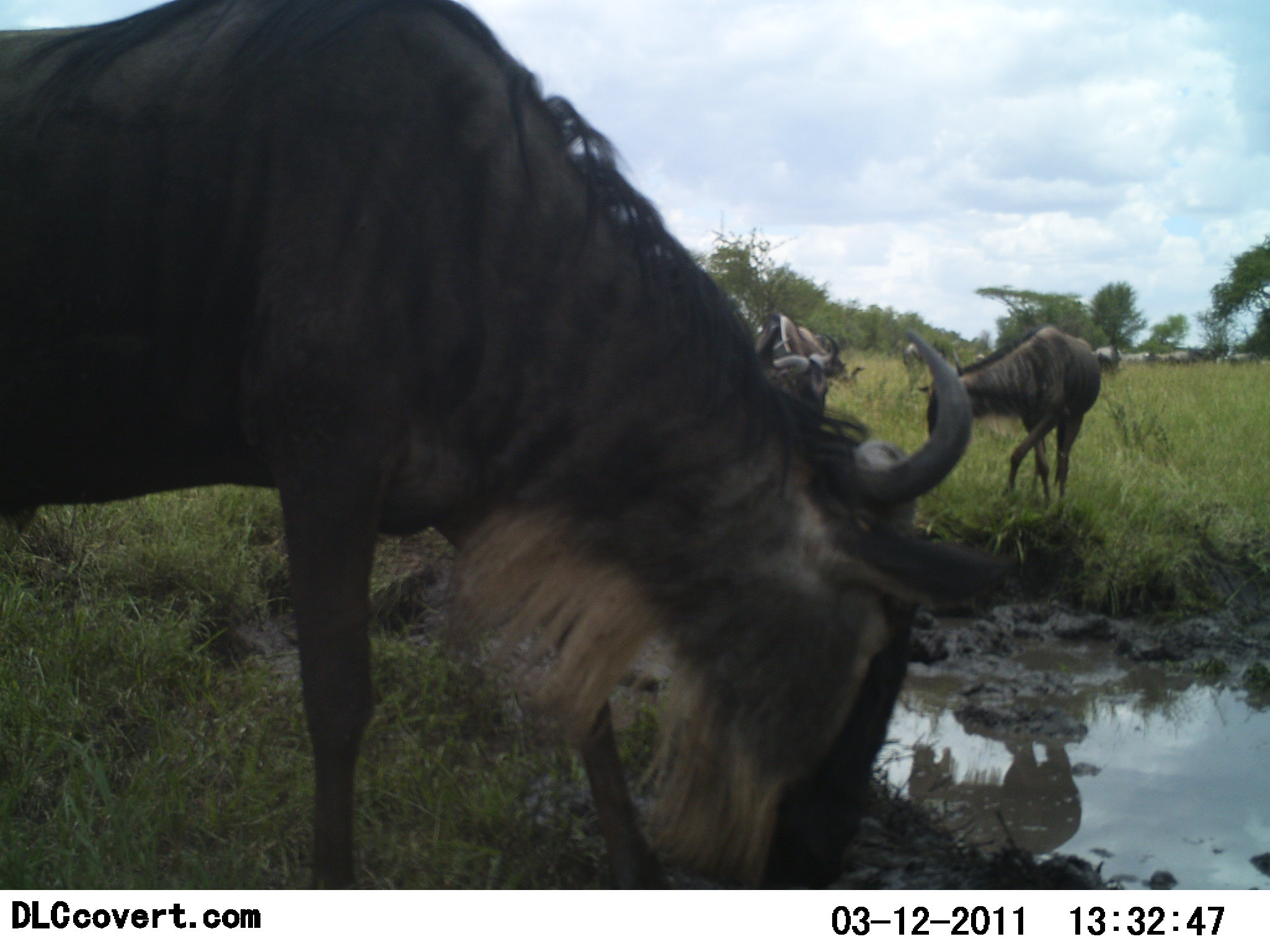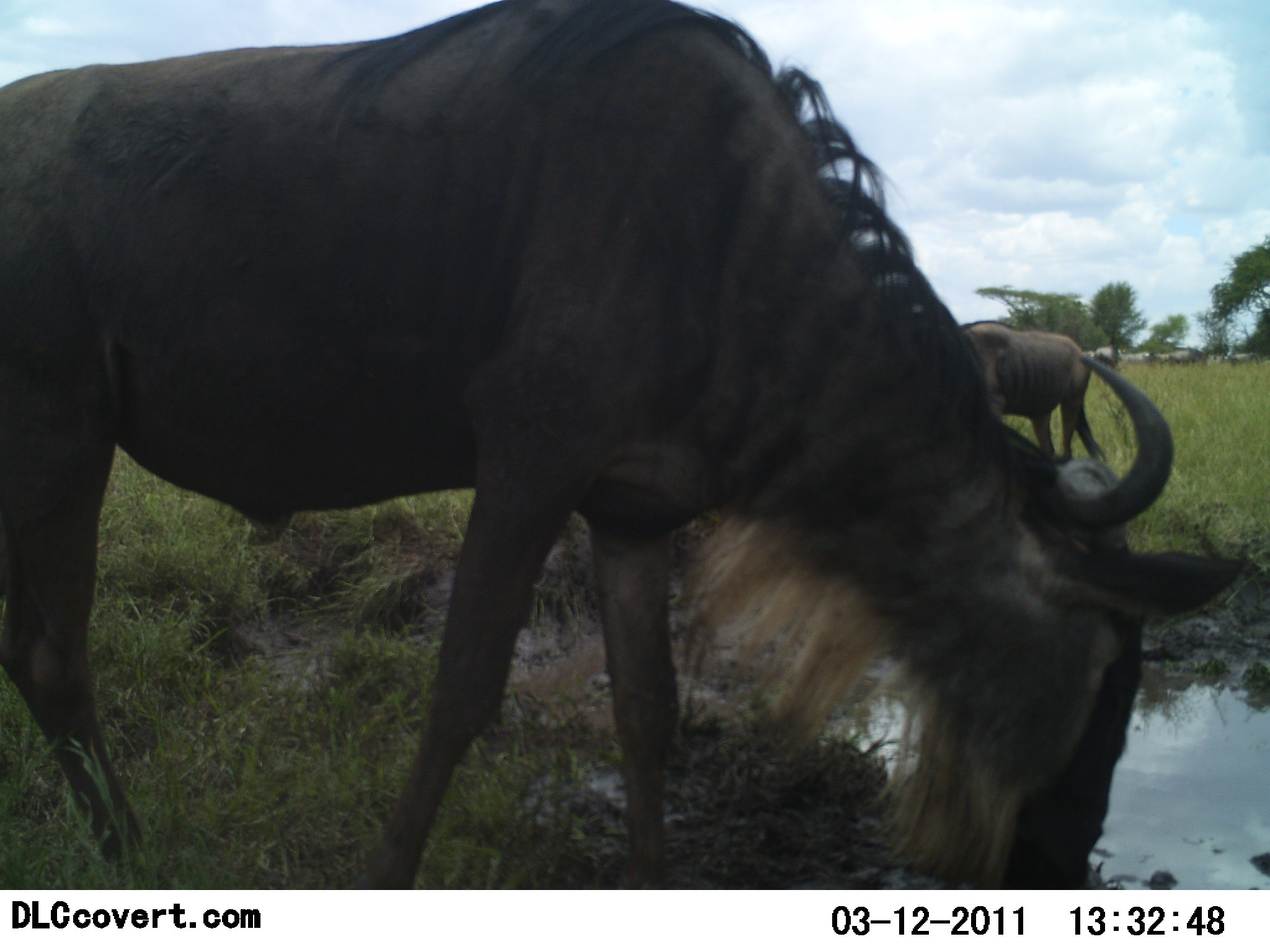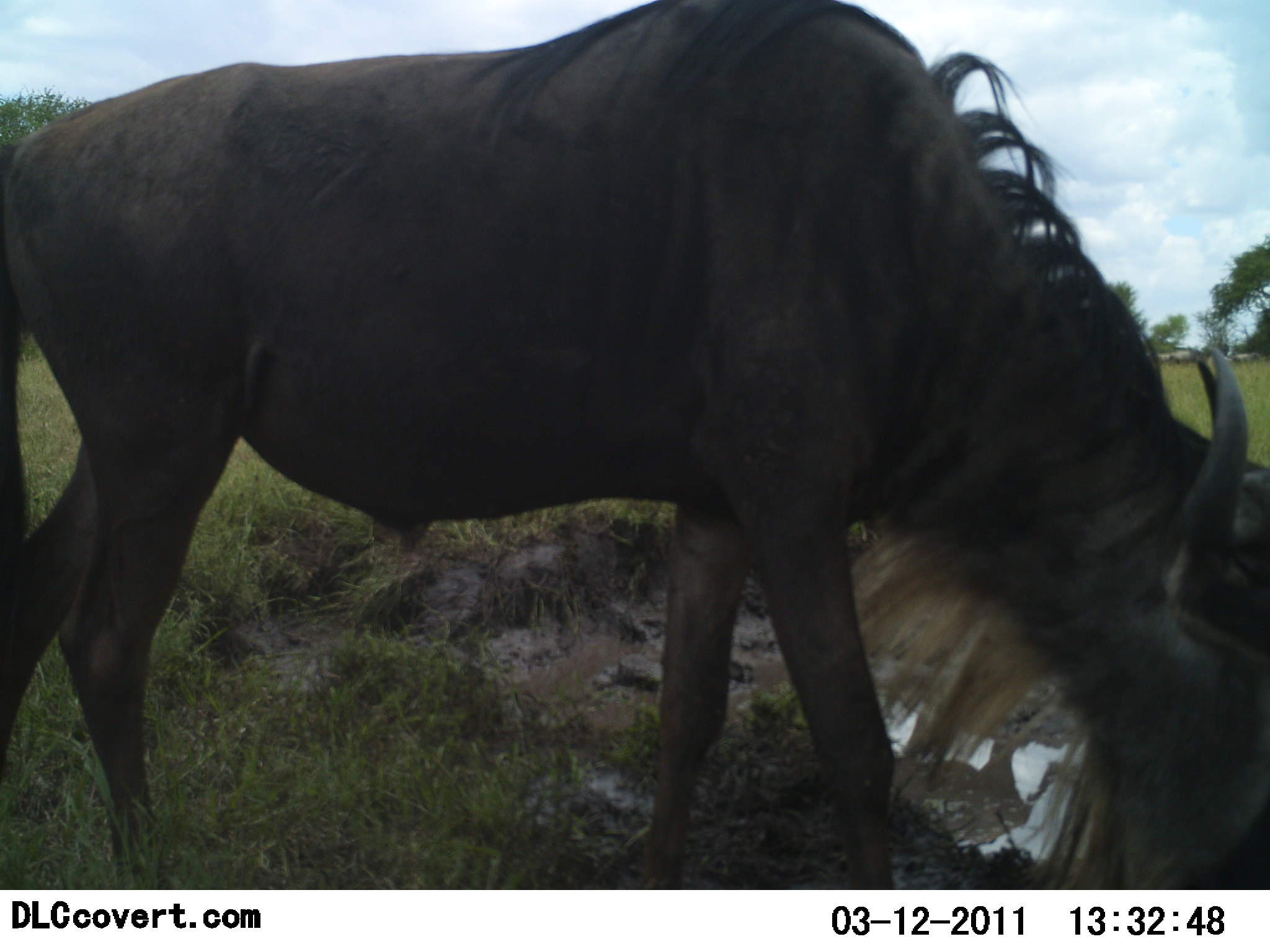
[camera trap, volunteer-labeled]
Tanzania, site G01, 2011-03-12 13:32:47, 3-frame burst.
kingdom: Animalia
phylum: Chordata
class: Mammalia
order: Artiodactyla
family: Bovidae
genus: Connochaetes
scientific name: Connochaetes taurinus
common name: blue wildebeest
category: wildebeest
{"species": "wildebeest (blue wildebeest) (Connochaetes taurinus)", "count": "3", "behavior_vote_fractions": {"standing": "42%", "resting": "0%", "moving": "42%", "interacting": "0%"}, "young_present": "0%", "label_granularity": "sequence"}